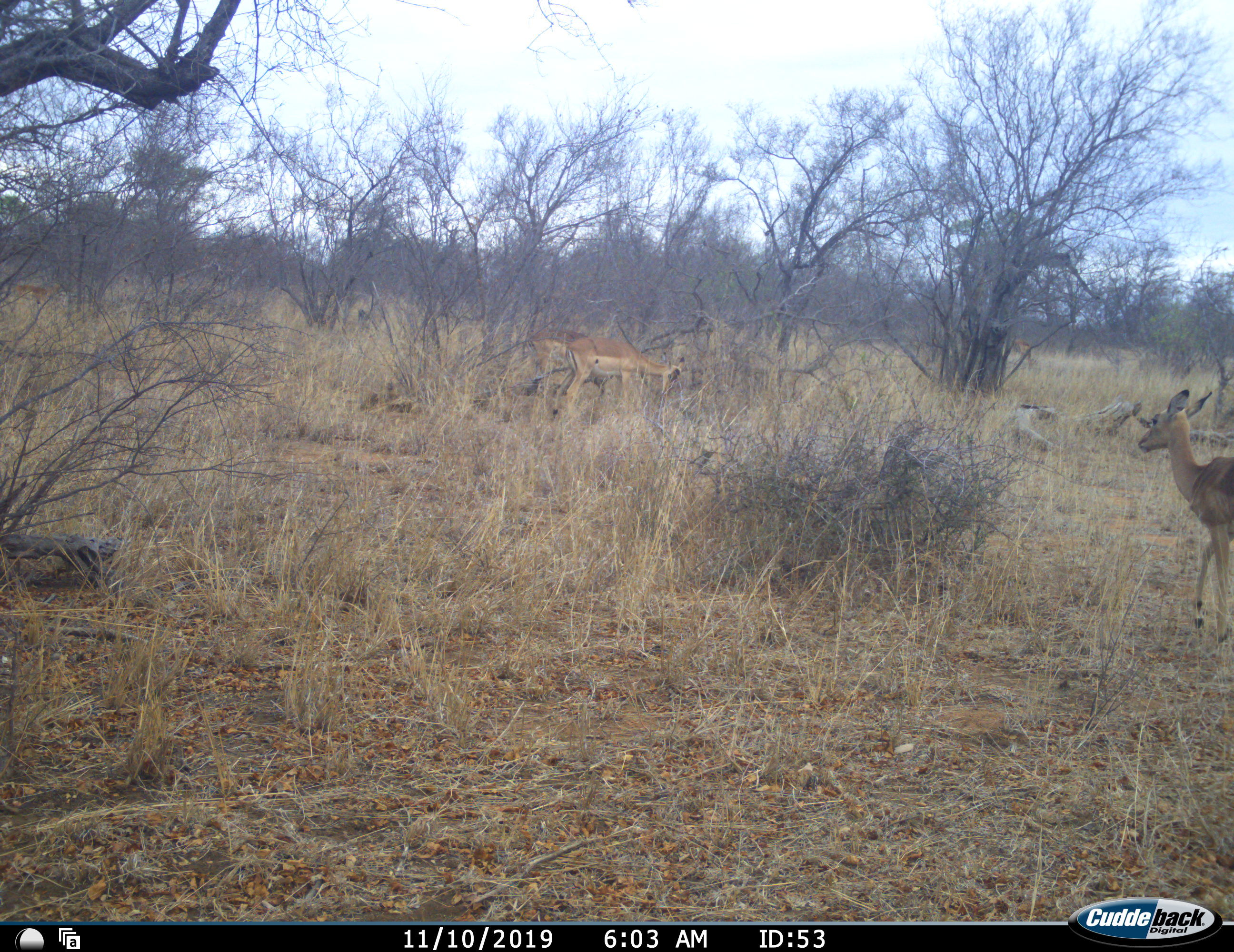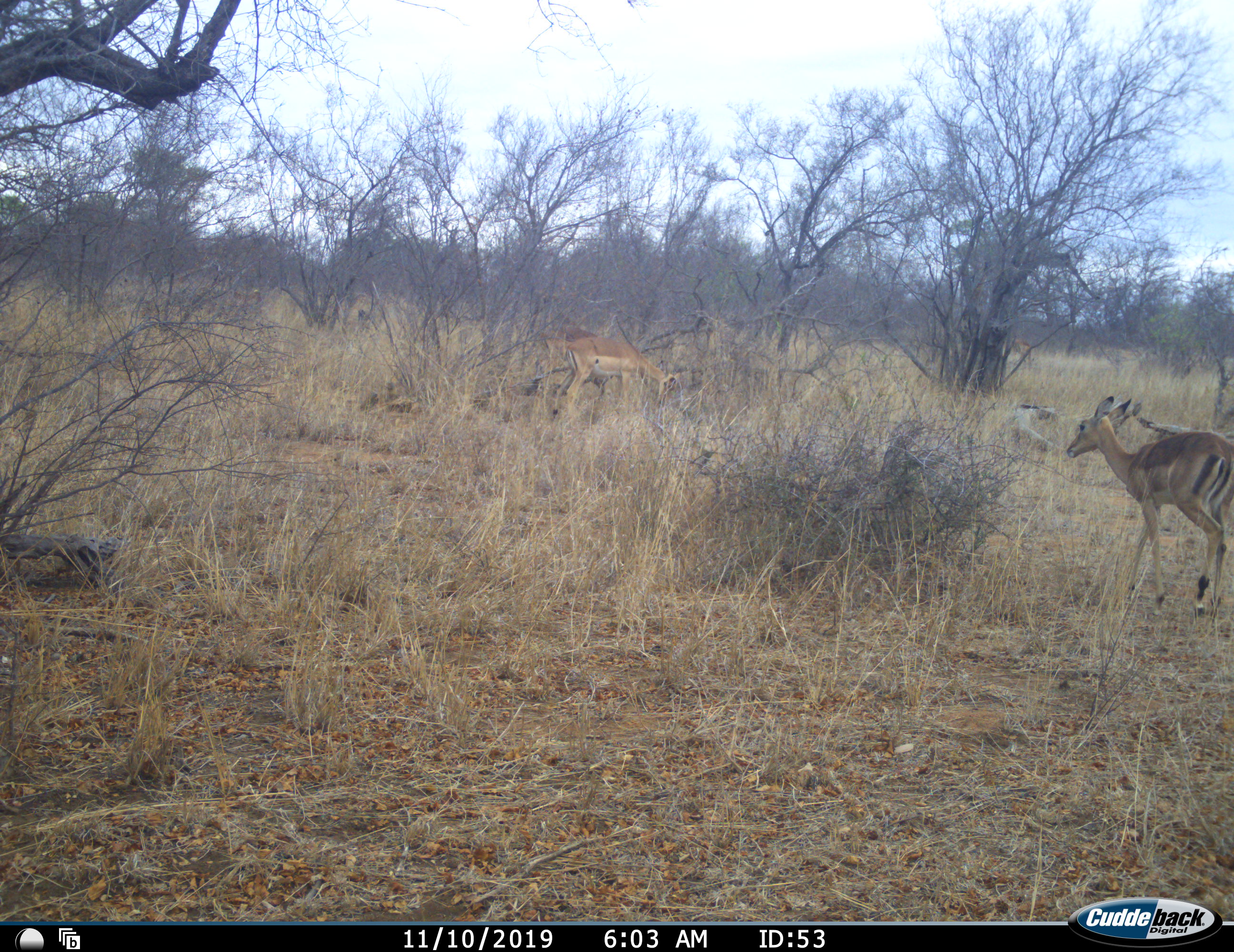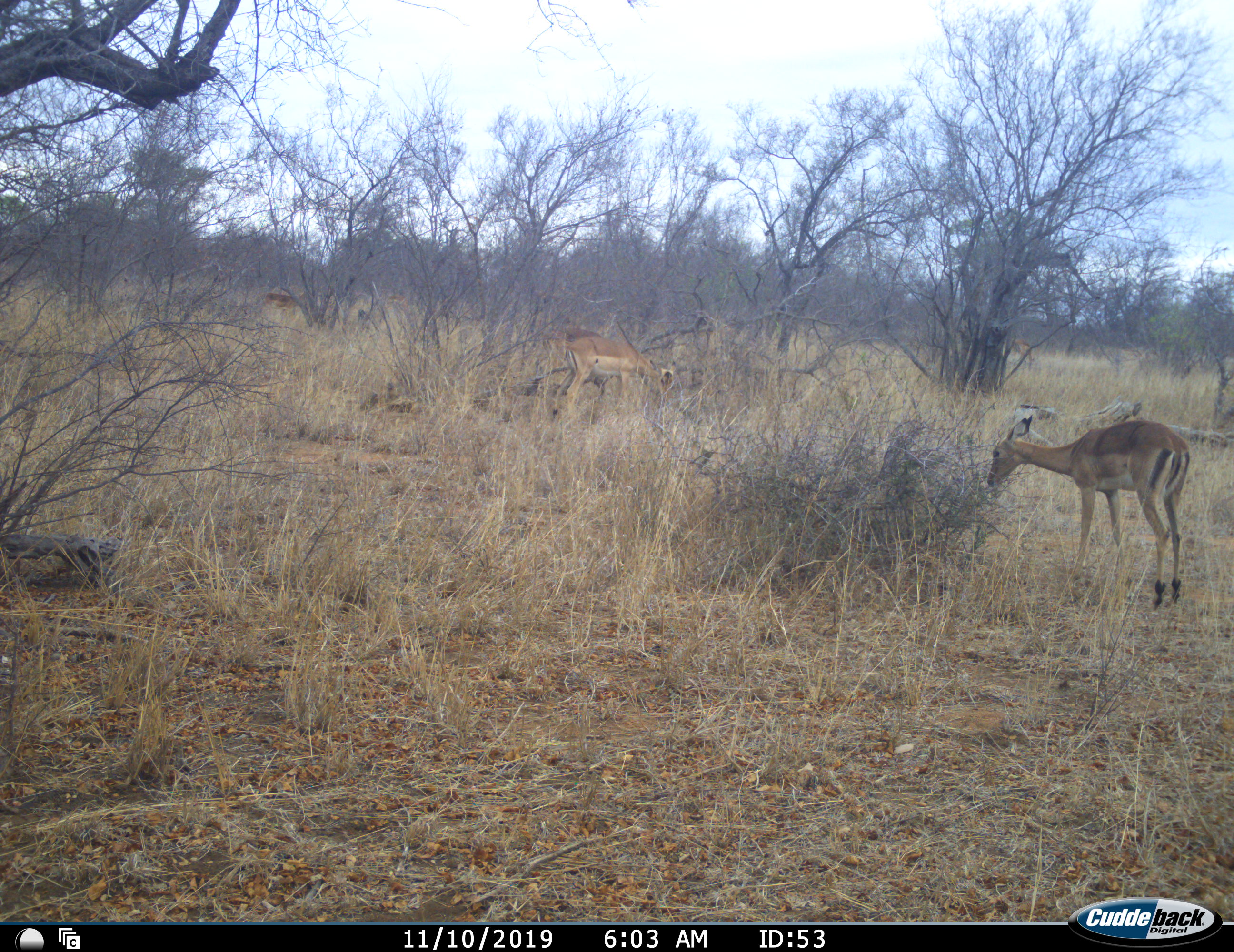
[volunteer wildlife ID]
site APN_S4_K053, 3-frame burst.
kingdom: Animalia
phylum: Chordata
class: Mammalia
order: Artiodactyla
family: Bovidae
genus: Aepyceros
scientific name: Aepyceros melampus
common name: impala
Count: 6.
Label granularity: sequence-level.